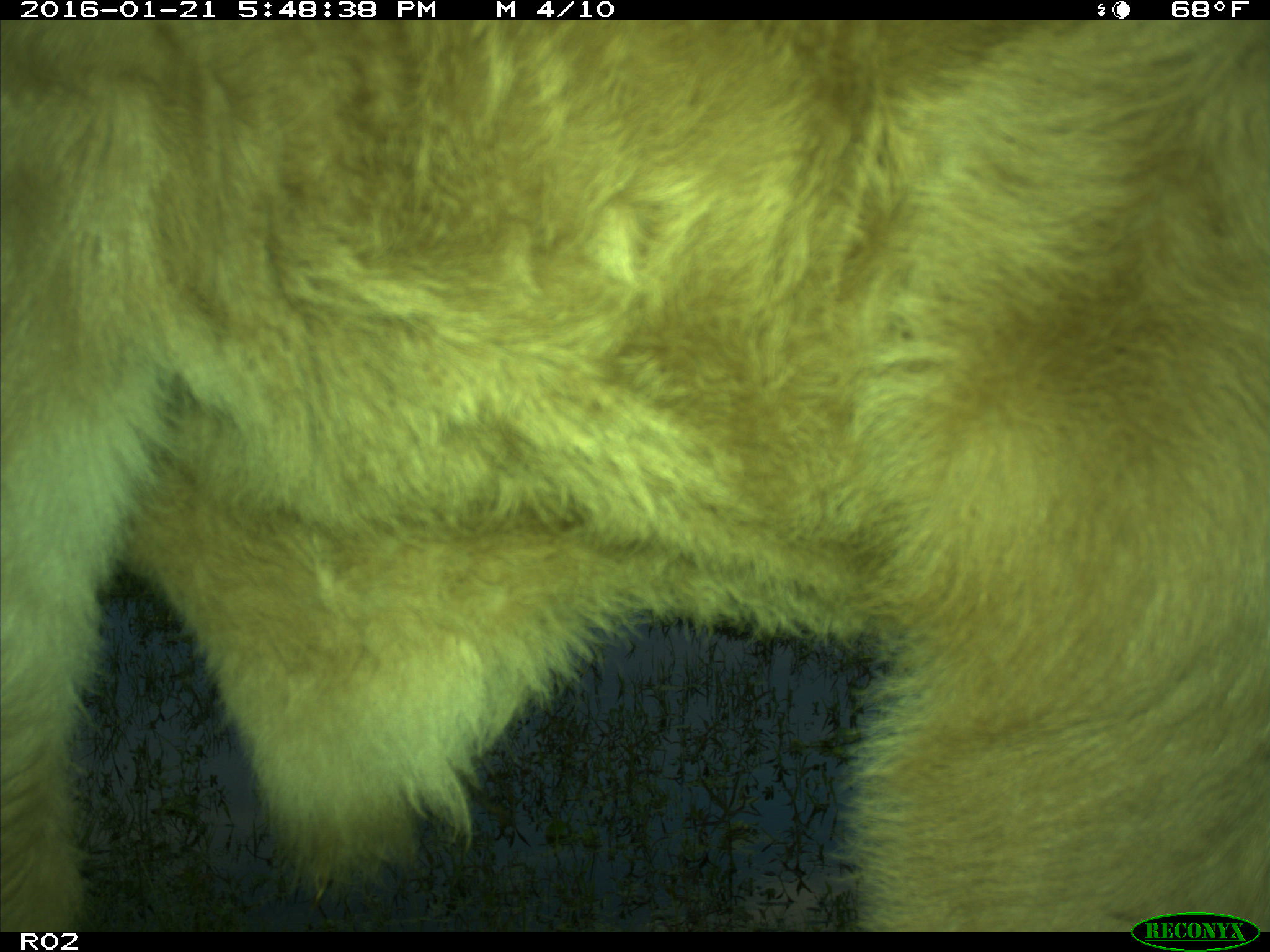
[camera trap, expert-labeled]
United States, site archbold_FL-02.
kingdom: Animalia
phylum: Chordata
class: Mammalia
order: Artiodactyla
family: Bovidae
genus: Bos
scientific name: Bos taurus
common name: domestic cow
Bos taurus (domestic cow).